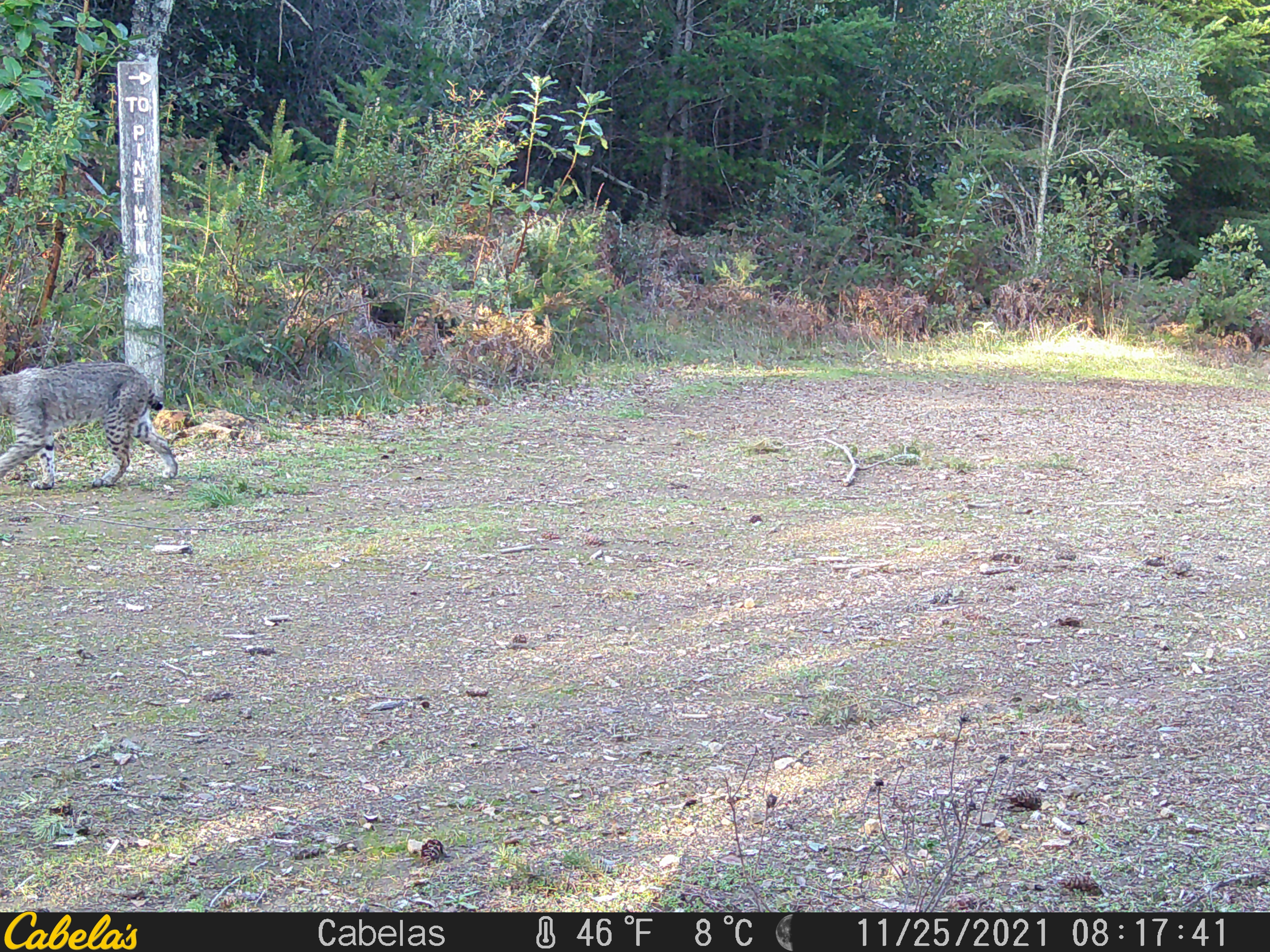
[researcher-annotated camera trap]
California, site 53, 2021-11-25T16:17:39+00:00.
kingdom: Animalia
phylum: Chordata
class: Mammalia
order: Carnivora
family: Felidae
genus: Lynx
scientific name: Lynx rufus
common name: bobcat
Bobcat (Lynx rufus).